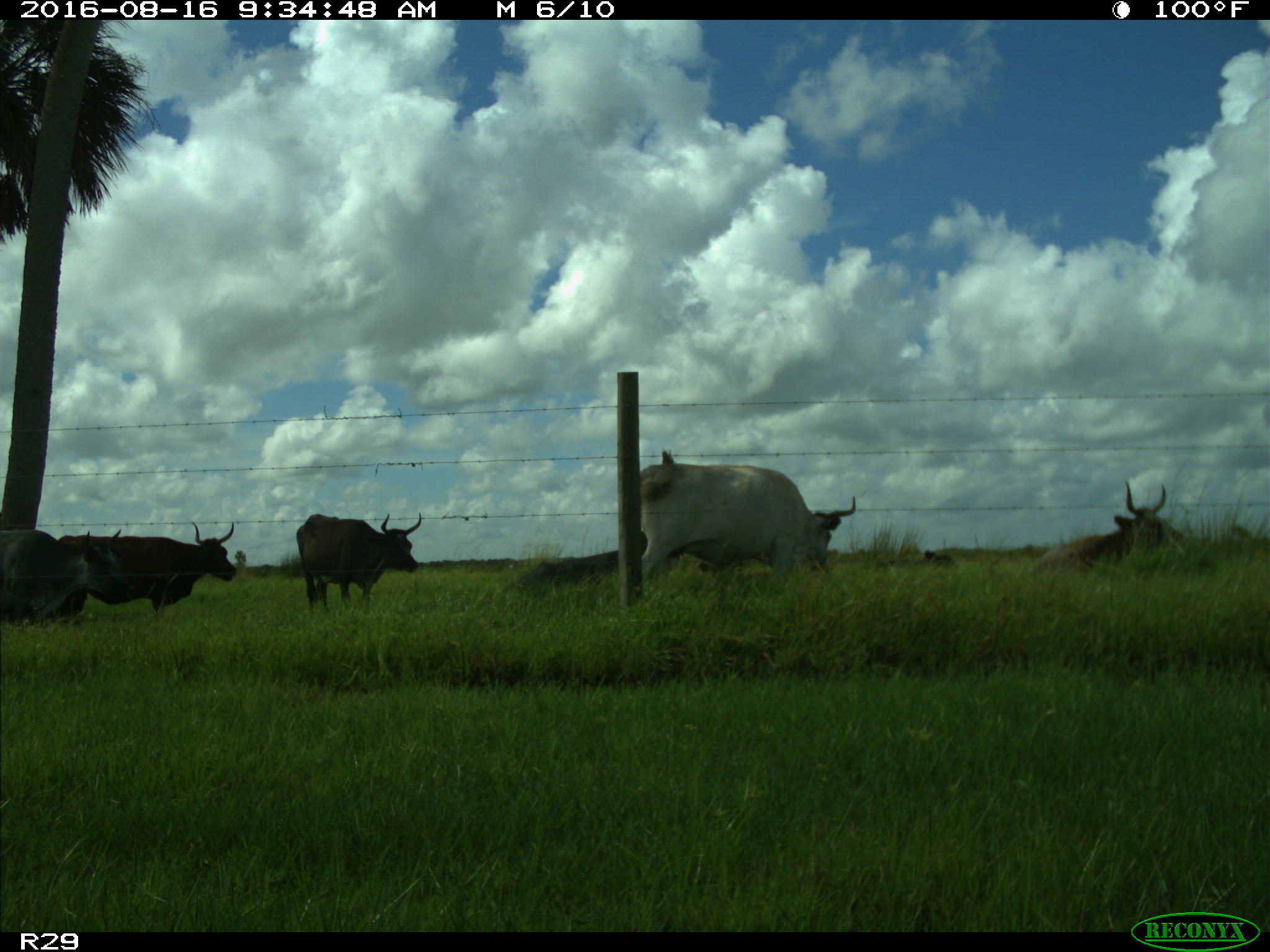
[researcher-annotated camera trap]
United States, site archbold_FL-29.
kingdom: Animalia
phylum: Chordata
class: Mammalia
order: Artiodactyla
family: Bovidae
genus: Bos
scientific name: Bos taurus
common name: domestic cow